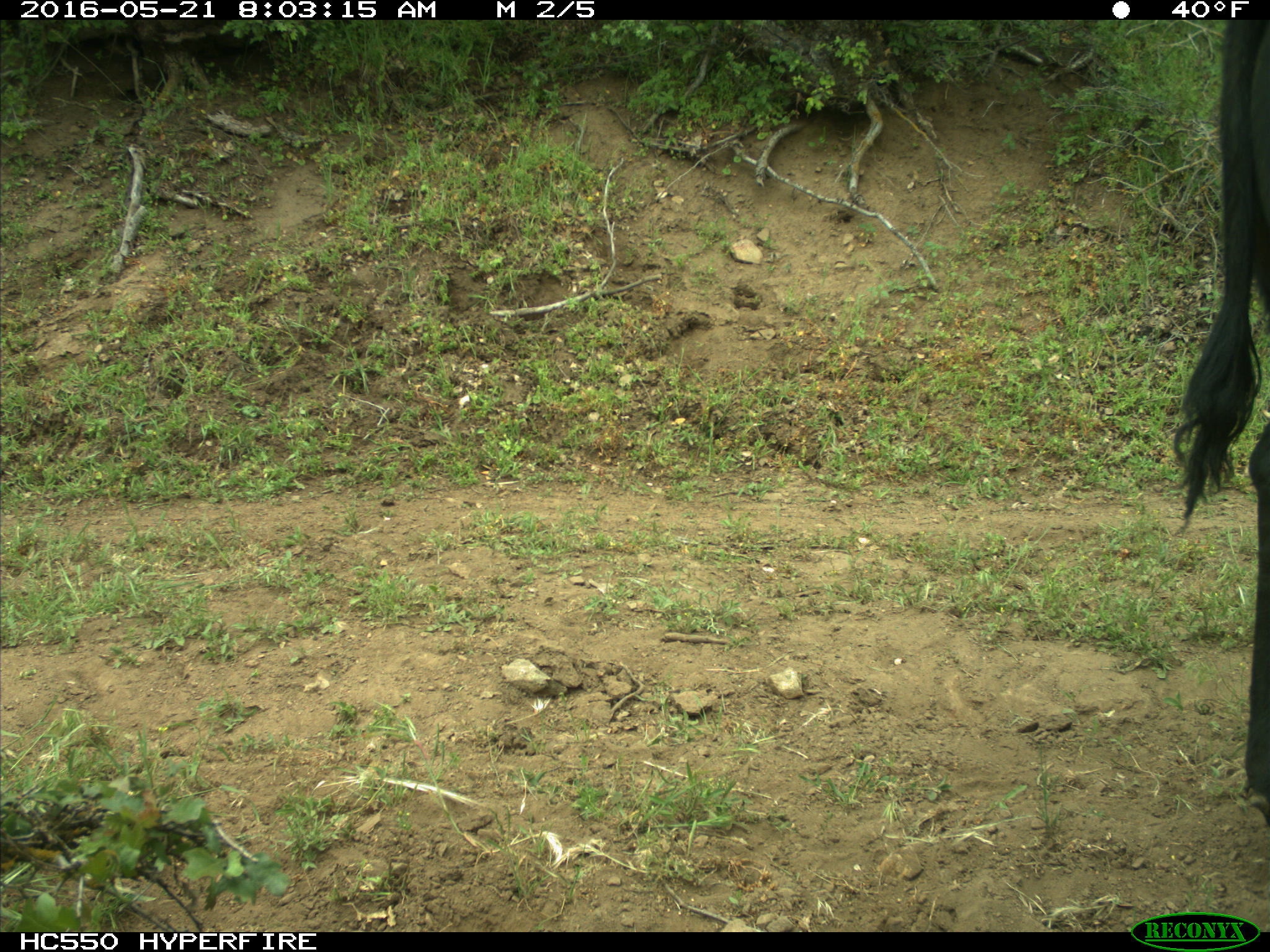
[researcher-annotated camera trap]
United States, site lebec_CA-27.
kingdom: Animalia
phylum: Chordata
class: Mammalia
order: Artiodactyla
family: Bovidae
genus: Bos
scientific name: Bos taurus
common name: domestic cow